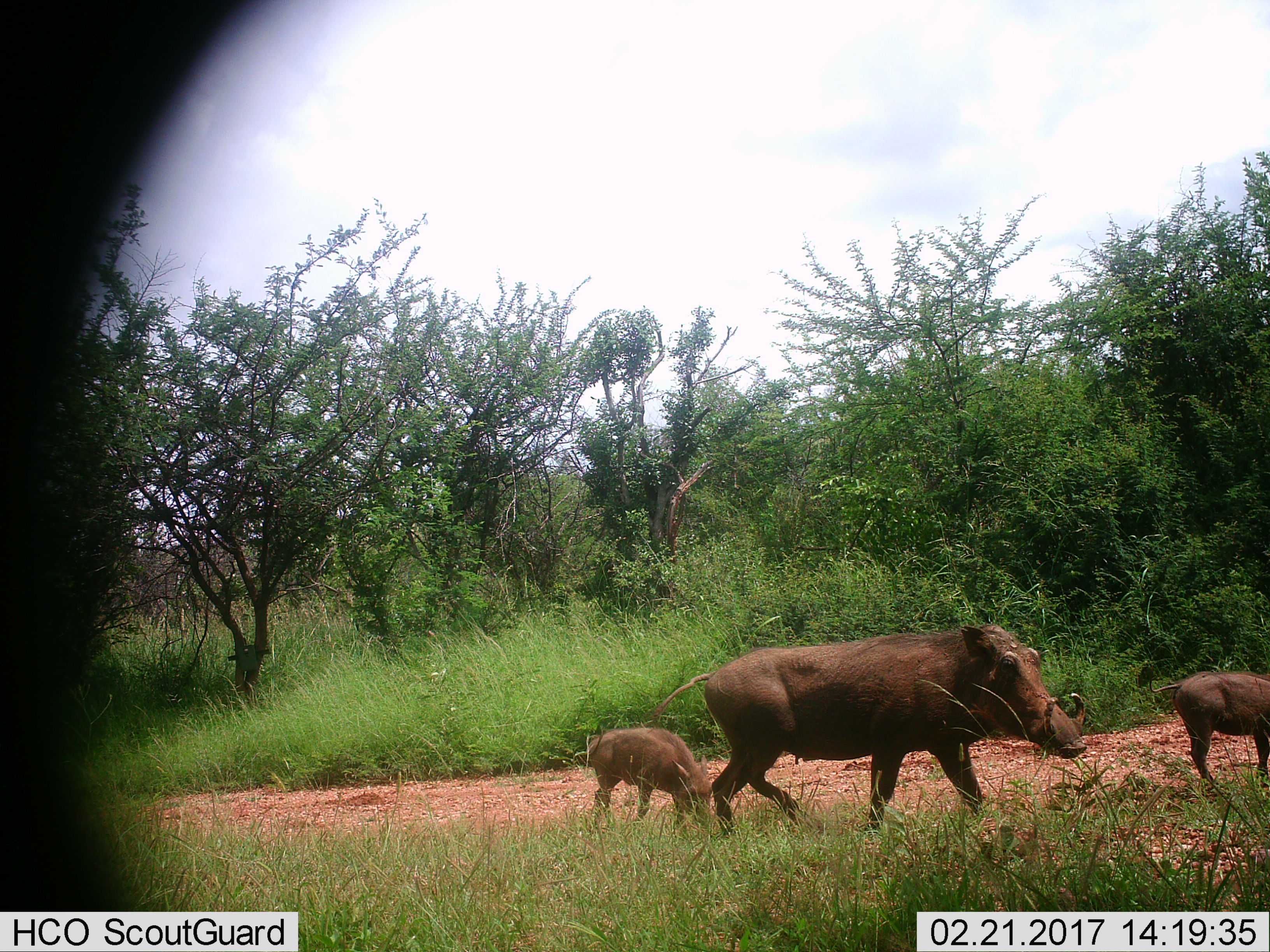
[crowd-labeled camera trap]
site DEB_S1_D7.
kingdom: Animalia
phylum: Chordata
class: Mammalia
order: Artiodactyla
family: Suidae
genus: Phacochoerus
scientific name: Phacochoerus africanus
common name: warthog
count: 3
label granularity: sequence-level